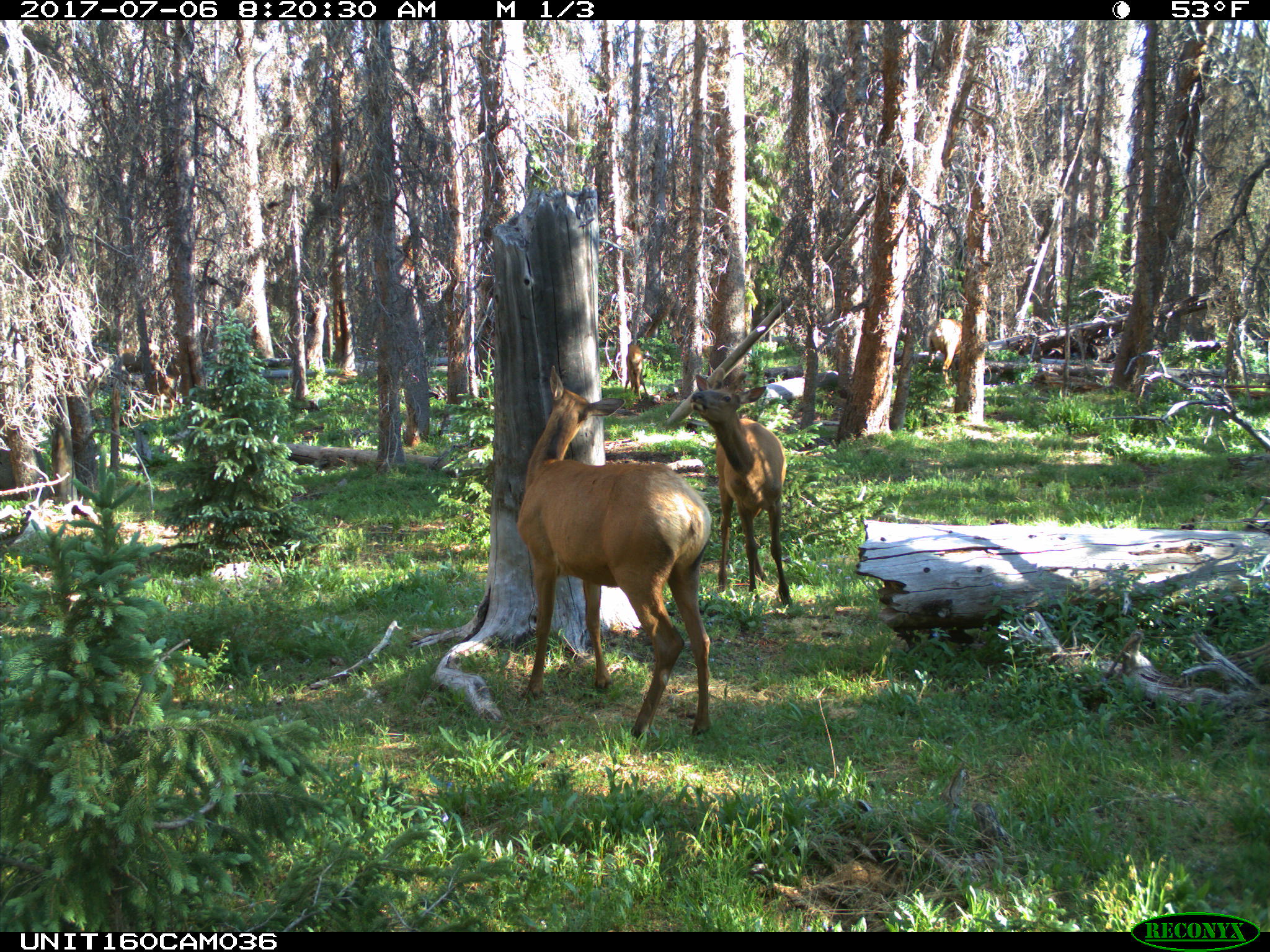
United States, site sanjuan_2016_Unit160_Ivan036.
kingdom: Animalia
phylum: Chordata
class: Mammalia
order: Artiodactyla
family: Cervidae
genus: Cervus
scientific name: Cervus elaphus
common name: red deer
Cervus elaphus (red deer).